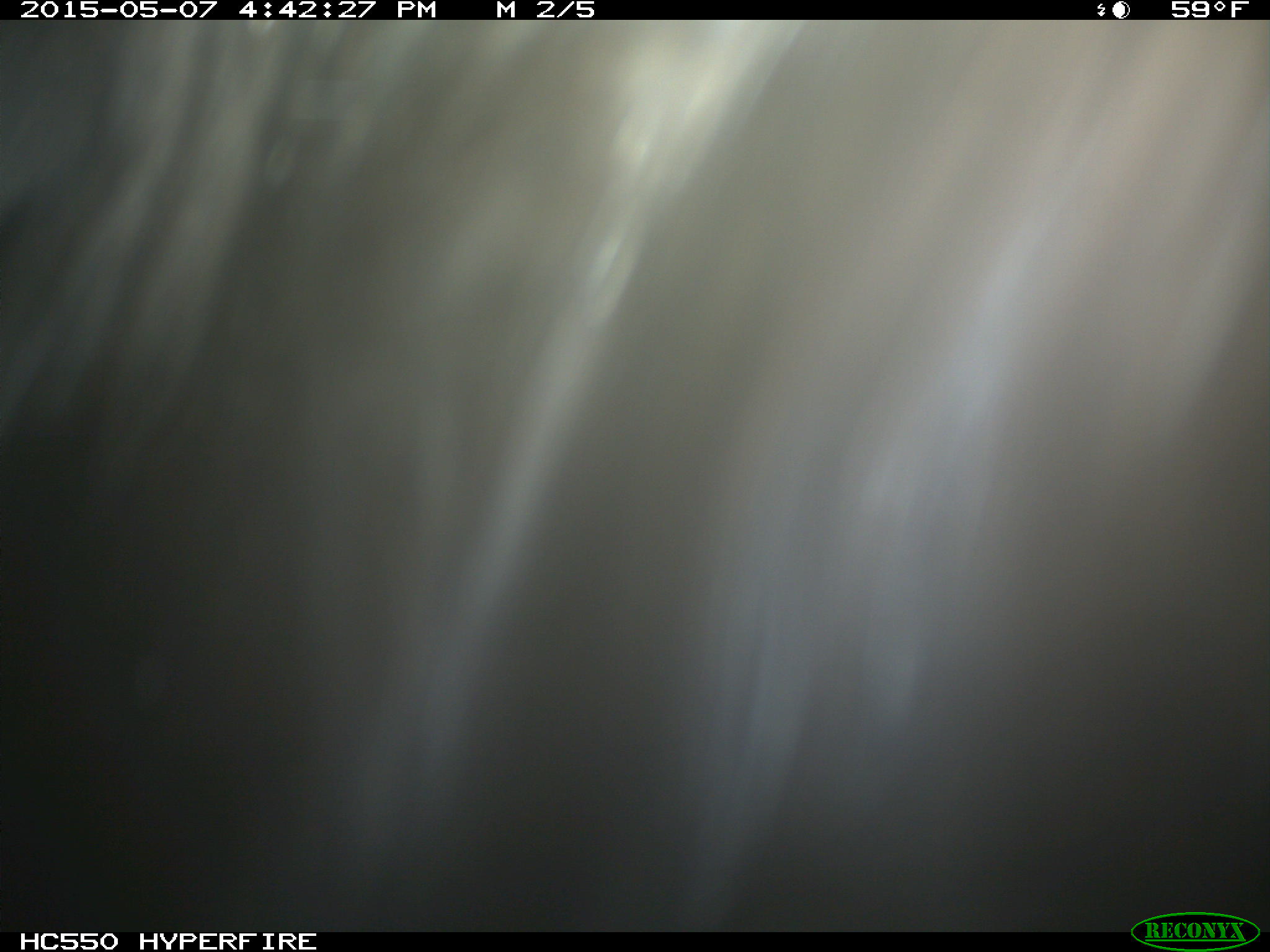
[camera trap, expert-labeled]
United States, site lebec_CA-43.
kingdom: Animalia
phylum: Chordata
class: Mammalia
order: Artiodactyla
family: Bovidae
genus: Bos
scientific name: Bos taurus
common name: domestic cow